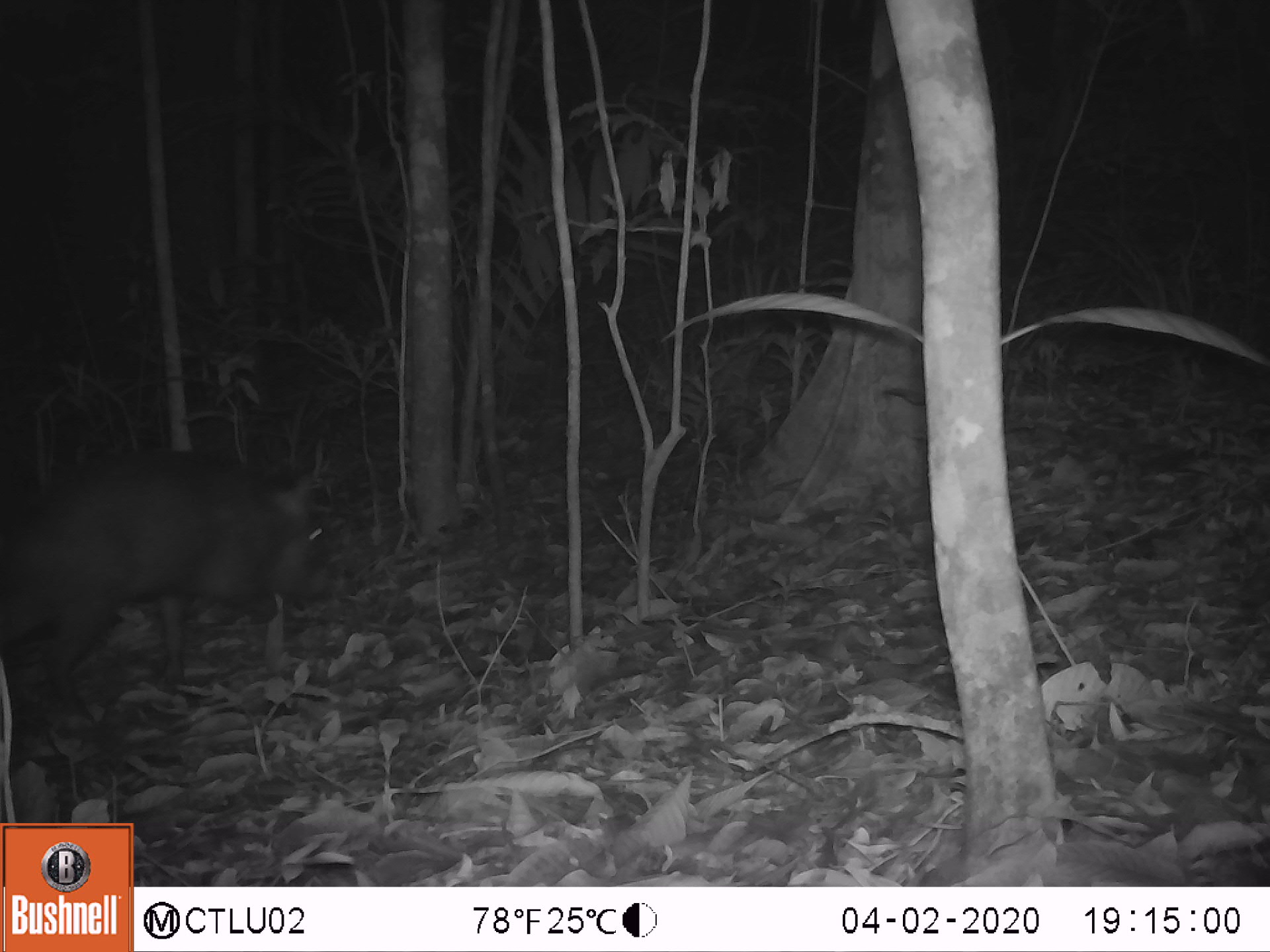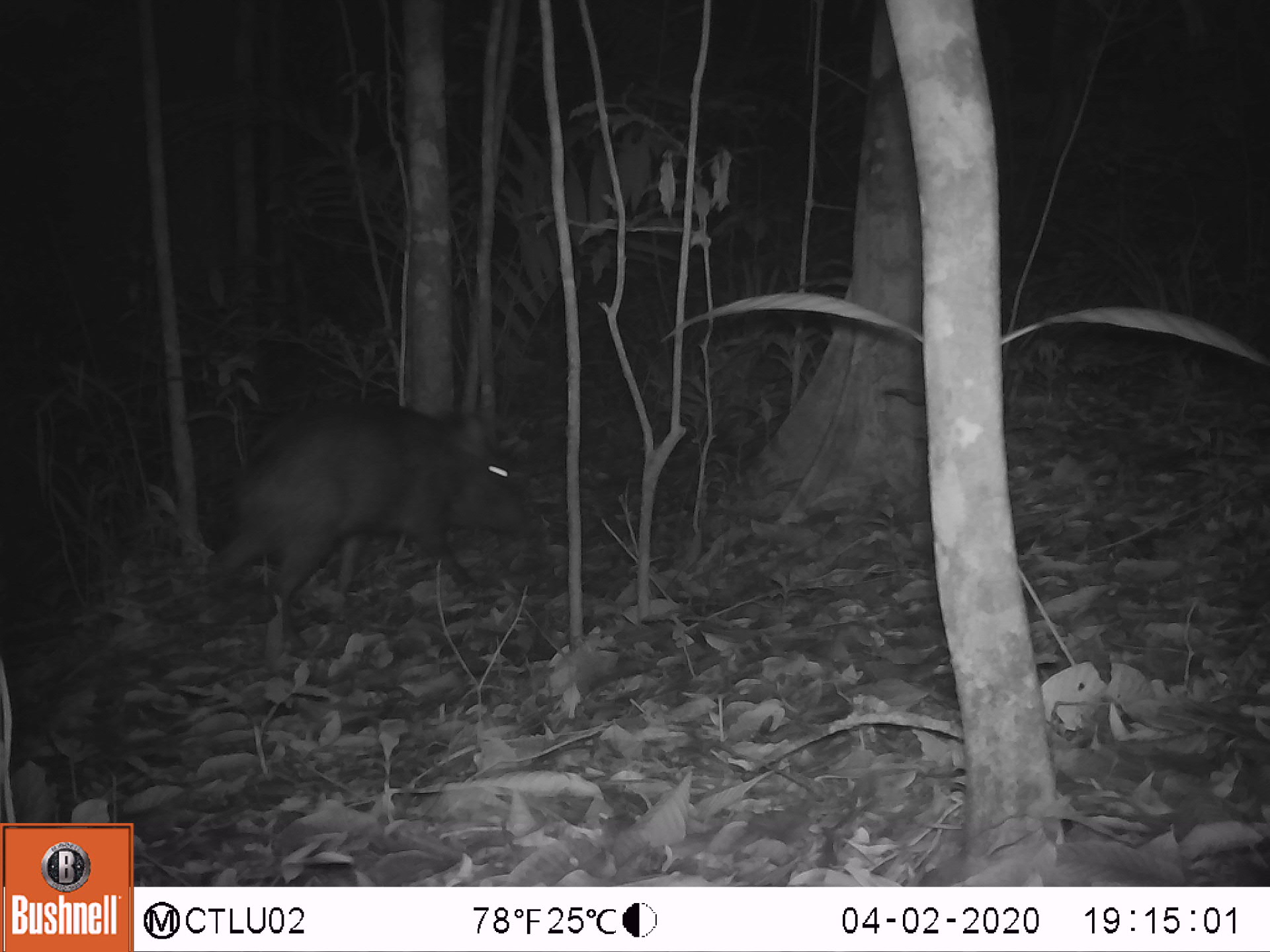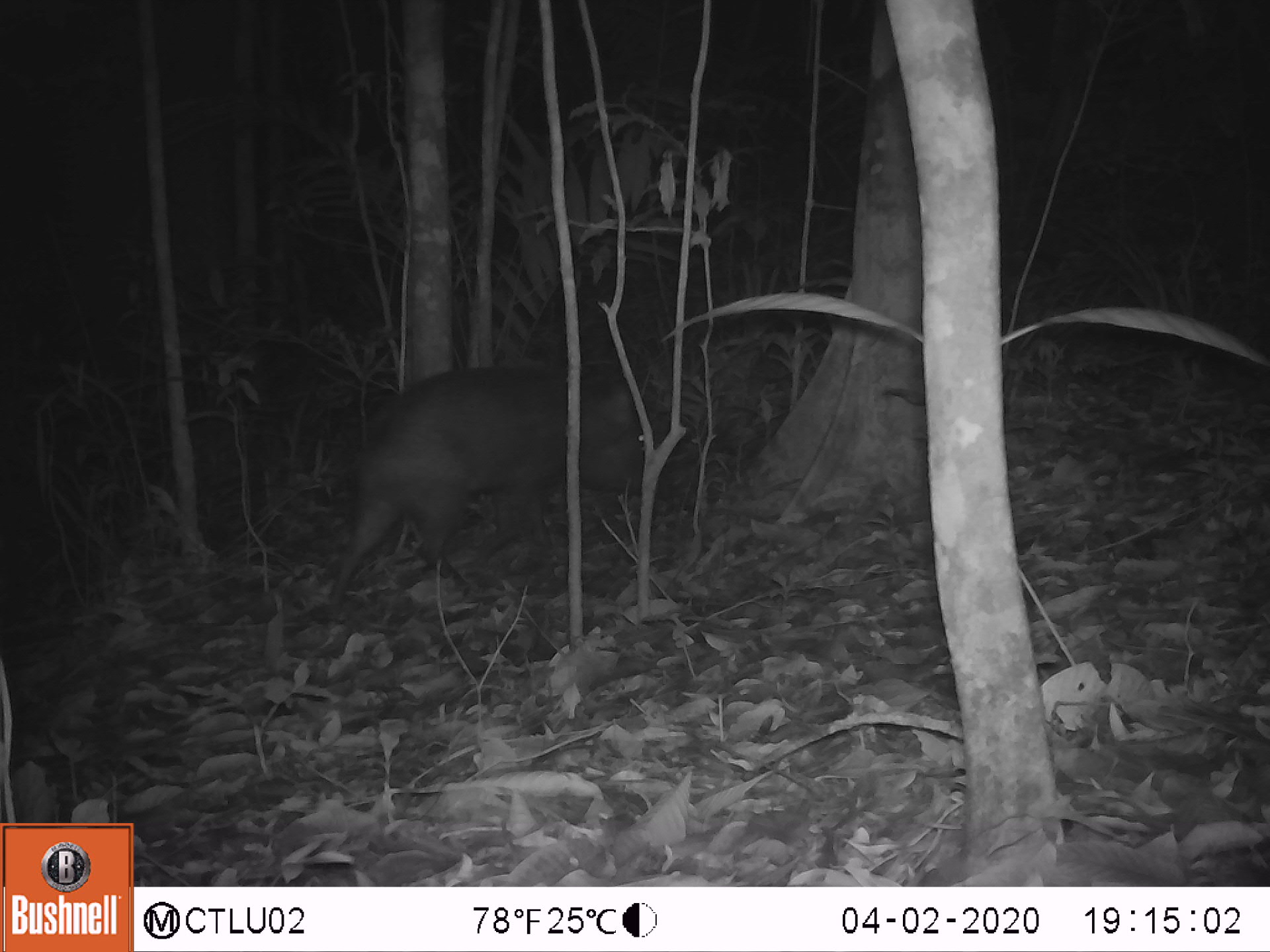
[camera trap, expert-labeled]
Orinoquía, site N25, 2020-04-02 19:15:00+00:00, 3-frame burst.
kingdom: Animalia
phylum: Chordata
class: Mammalia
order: Artiodactyla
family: Tayassuidae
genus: Pecari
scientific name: Pecari tajacu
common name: collared peccary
Collared peccary (Pecari tajacu).